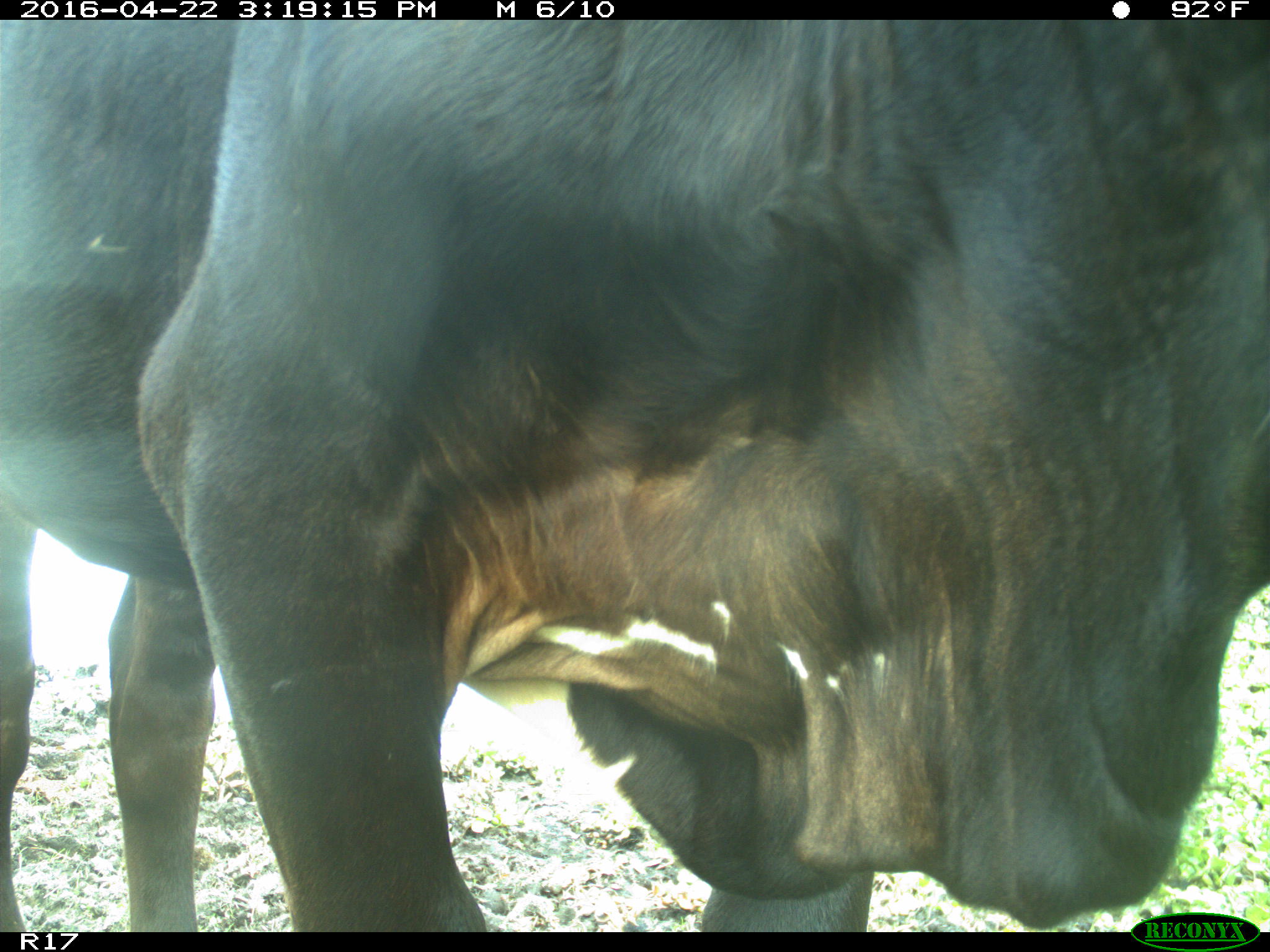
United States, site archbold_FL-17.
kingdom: Animalia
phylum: Chordata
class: Mammalia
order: Artiodactyla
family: Bovidae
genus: Bos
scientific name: Bos taurus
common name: domestic cow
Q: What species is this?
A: Bos taurus (domestic cow).